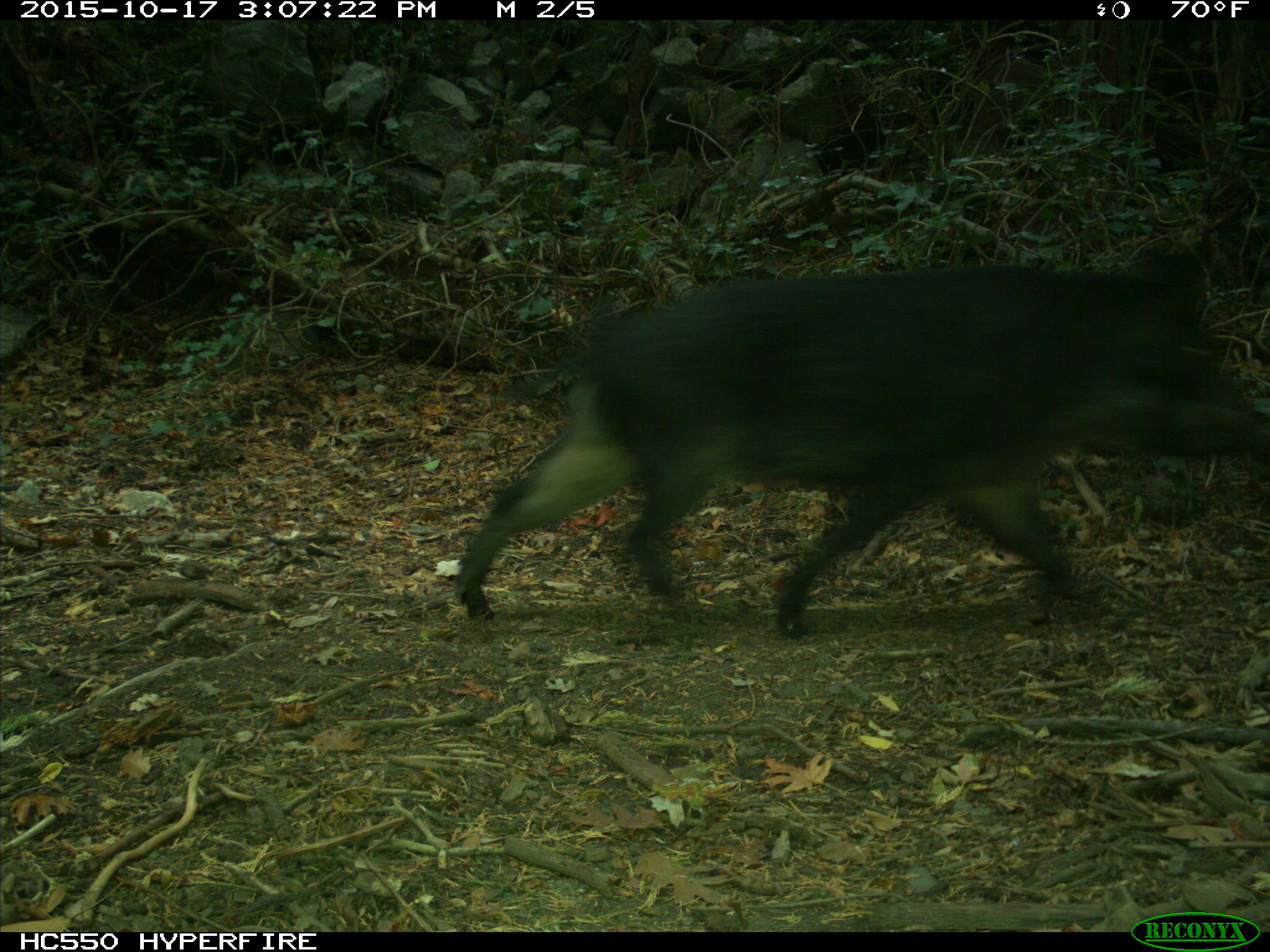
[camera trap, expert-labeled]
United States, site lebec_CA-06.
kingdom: Animalia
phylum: Chordata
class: Mammalia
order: Artiodactyla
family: Suidae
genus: Sus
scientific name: Sus scrofa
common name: wild boar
Sus scrofa (wild boar).